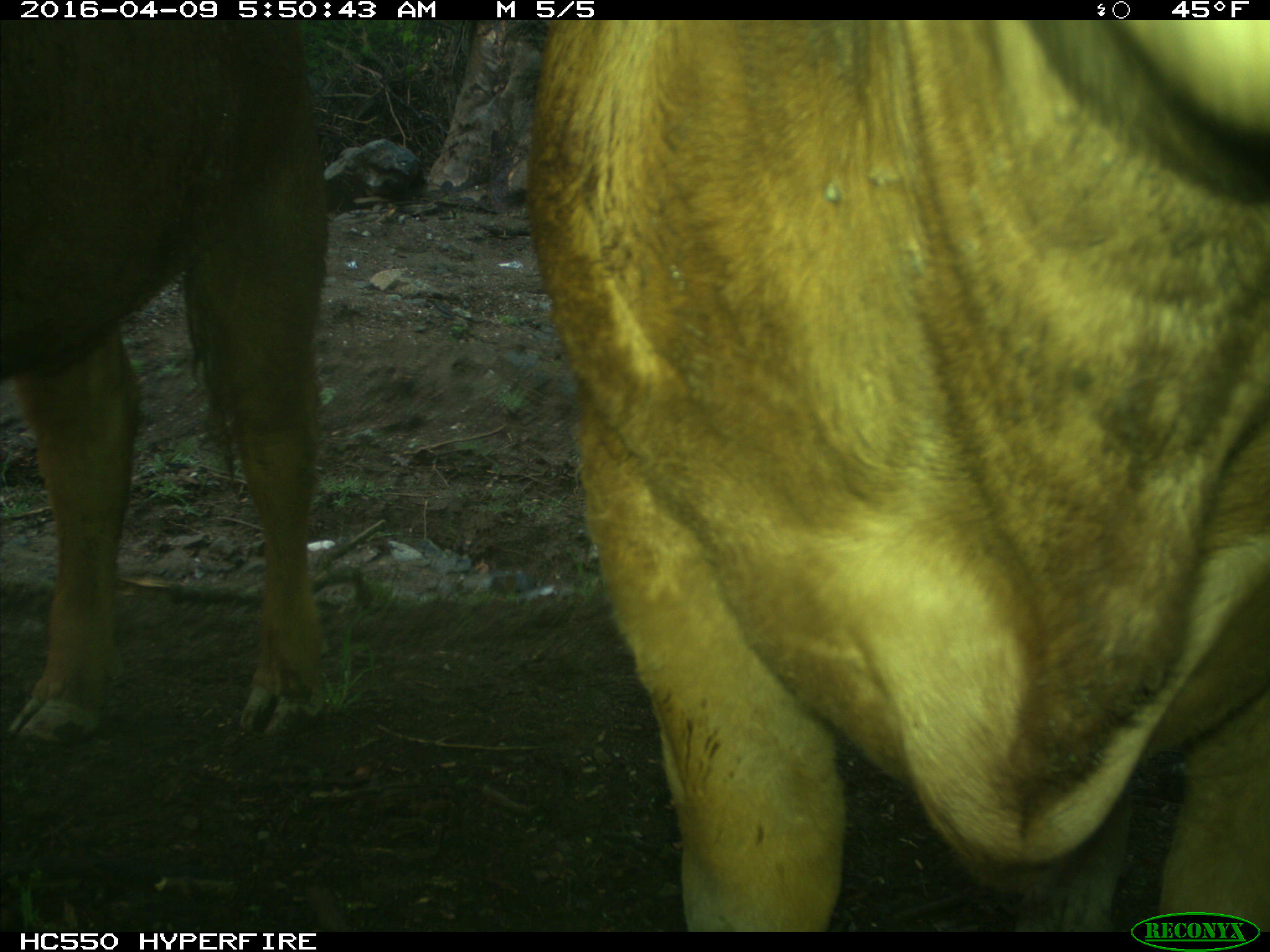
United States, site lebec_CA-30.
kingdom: Animalia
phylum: Chordata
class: Mammalia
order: Artiodactyla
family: Bovidae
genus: Bos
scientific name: Bos taurus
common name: domestic cow